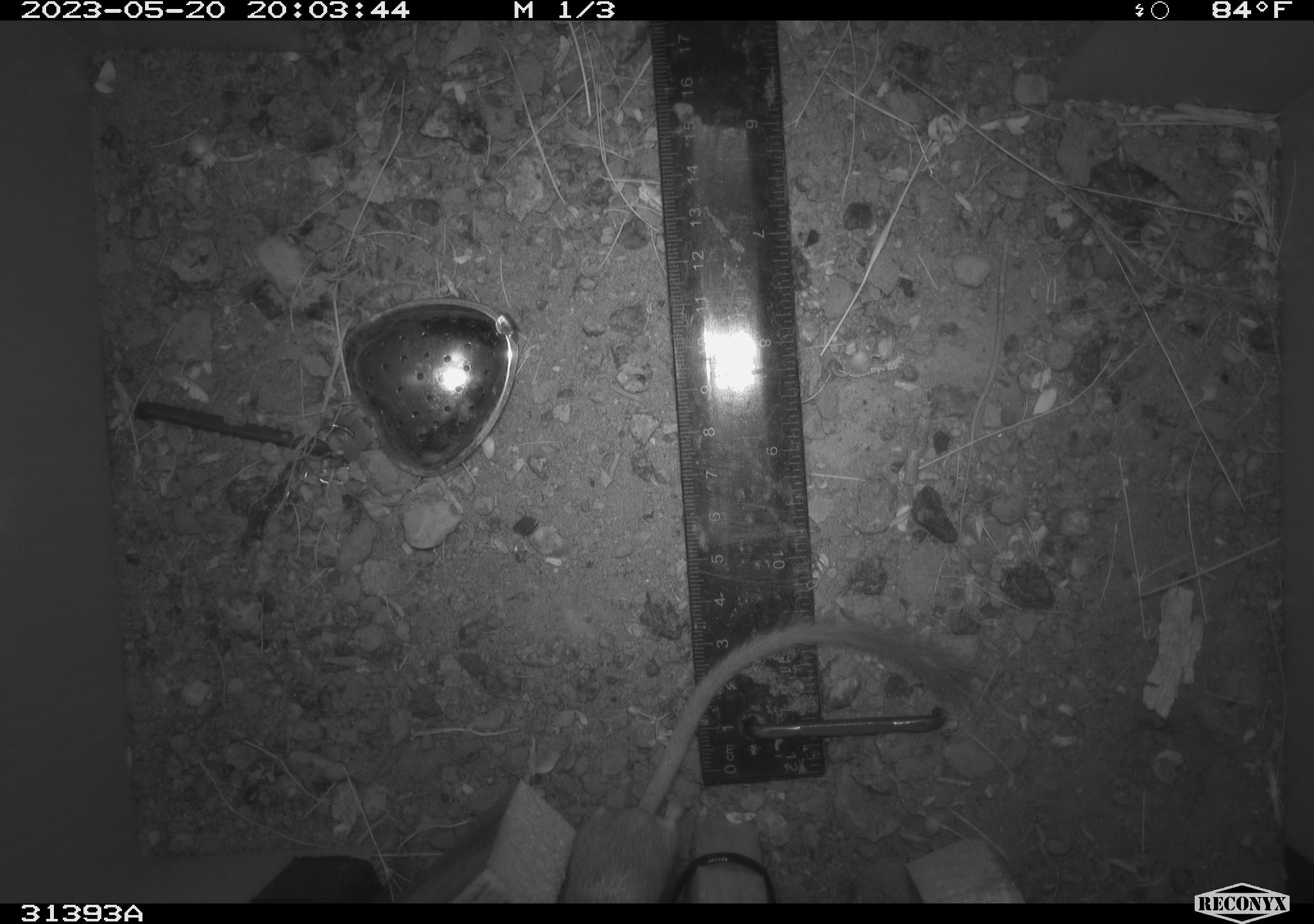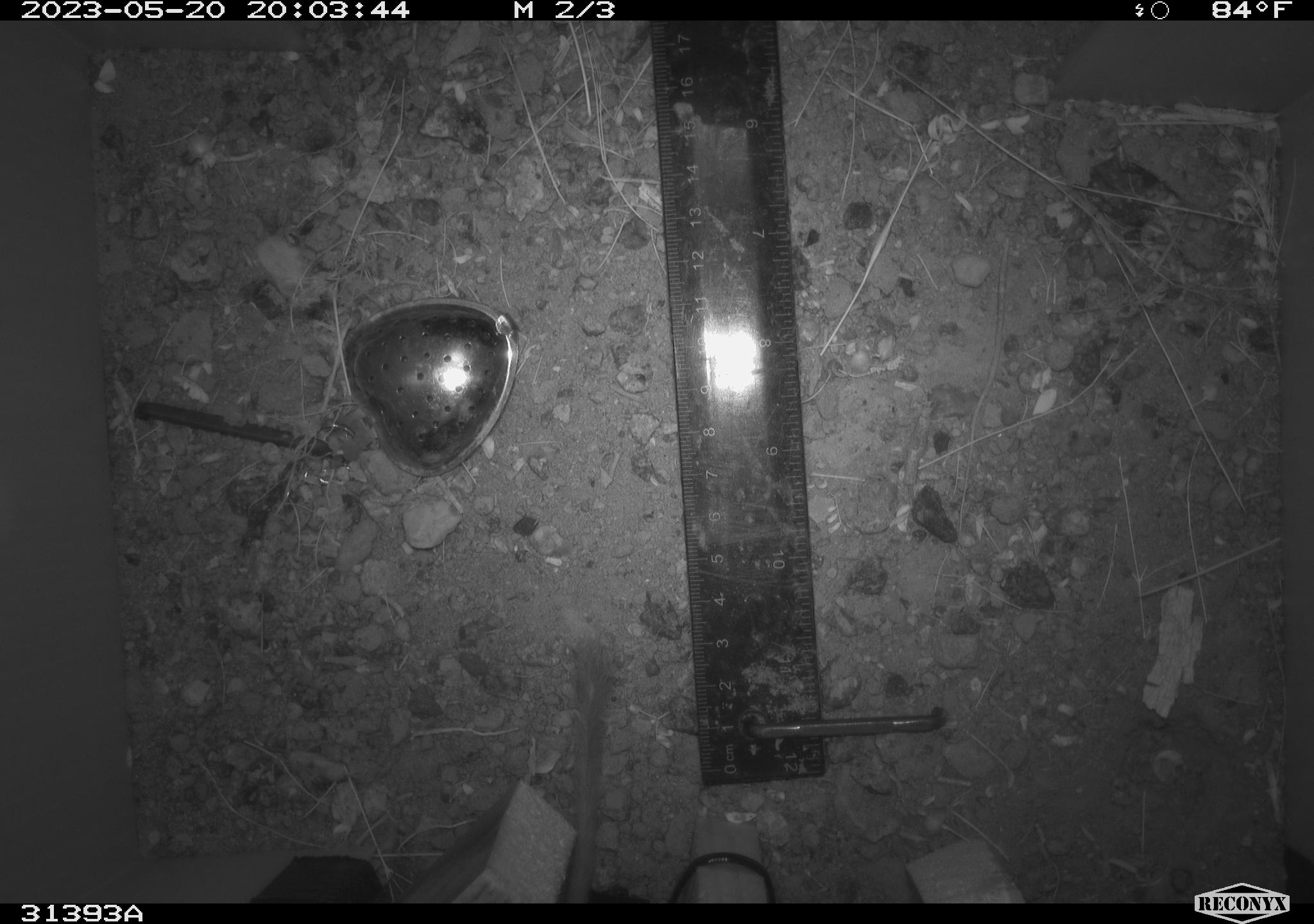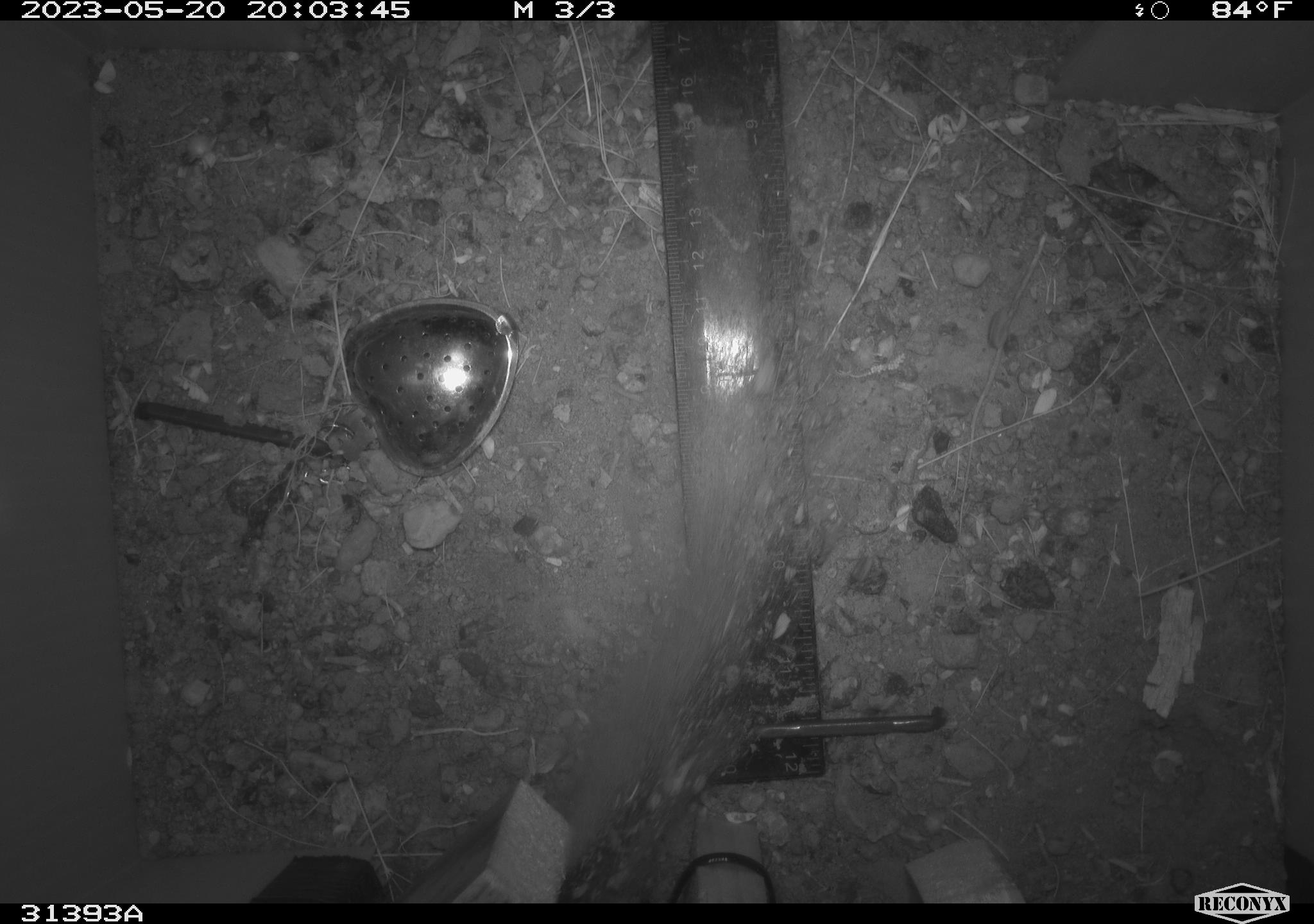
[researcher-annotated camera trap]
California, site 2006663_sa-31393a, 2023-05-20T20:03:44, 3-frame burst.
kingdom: Animalia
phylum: Chordata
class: Mammalia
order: Rodentia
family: Heteromyidae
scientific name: Heteromyidae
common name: kangaroo rats and pocket mice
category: heteromyidae family